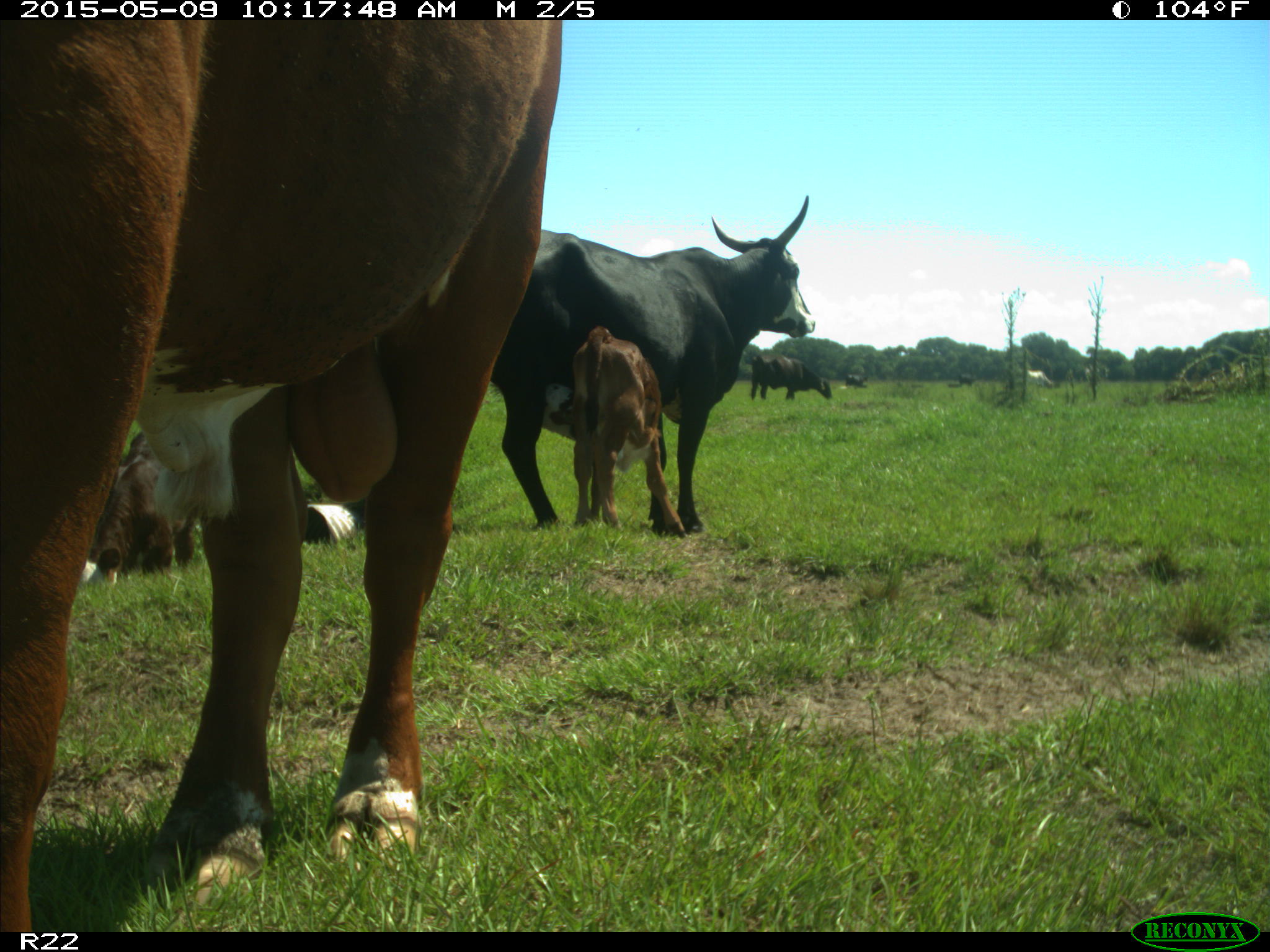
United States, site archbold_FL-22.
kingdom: Animalia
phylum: Chordata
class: Mammalia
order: Artiodactyla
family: Bovidae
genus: Bos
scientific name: Bos taurus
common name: domestic cow